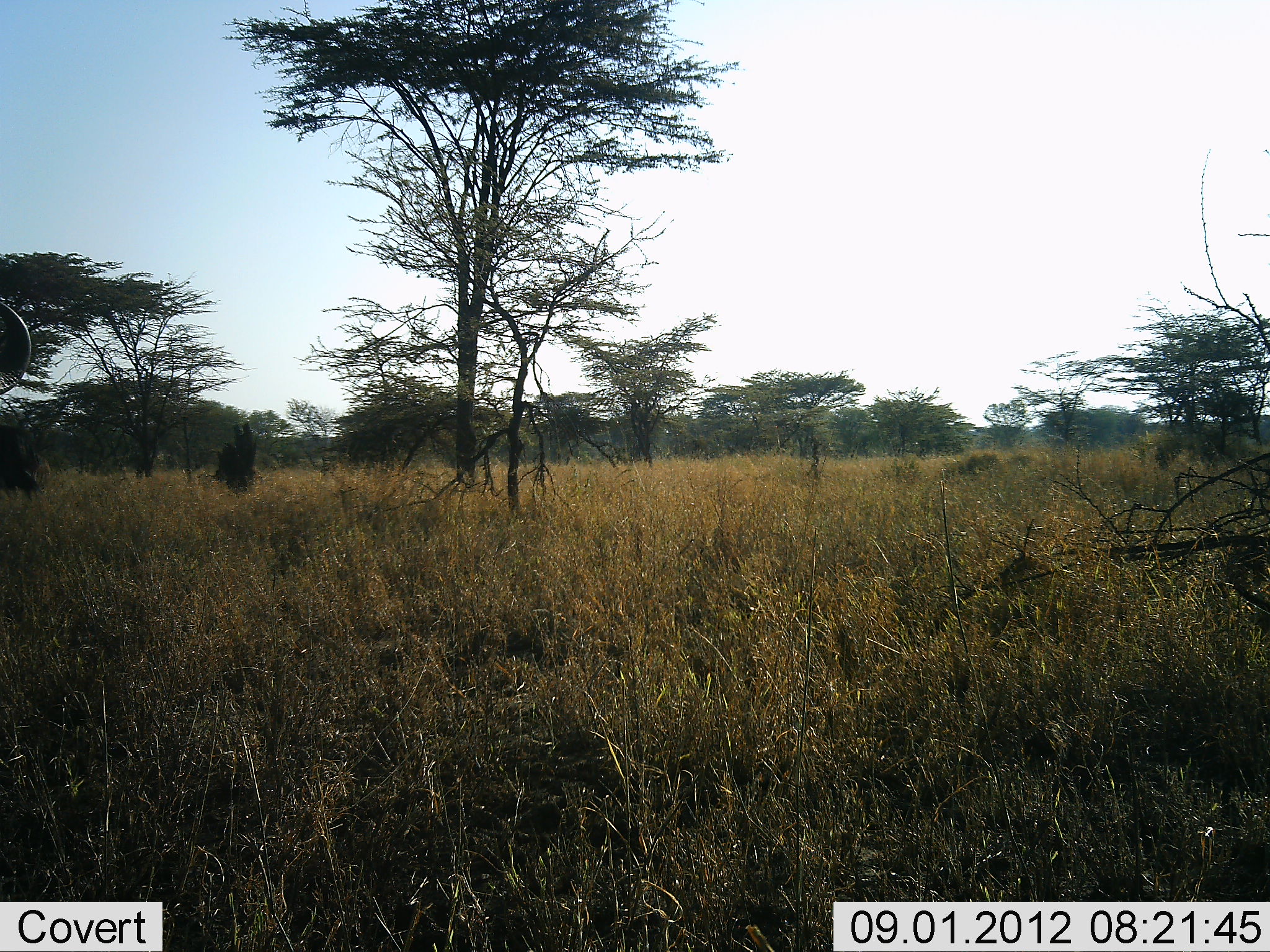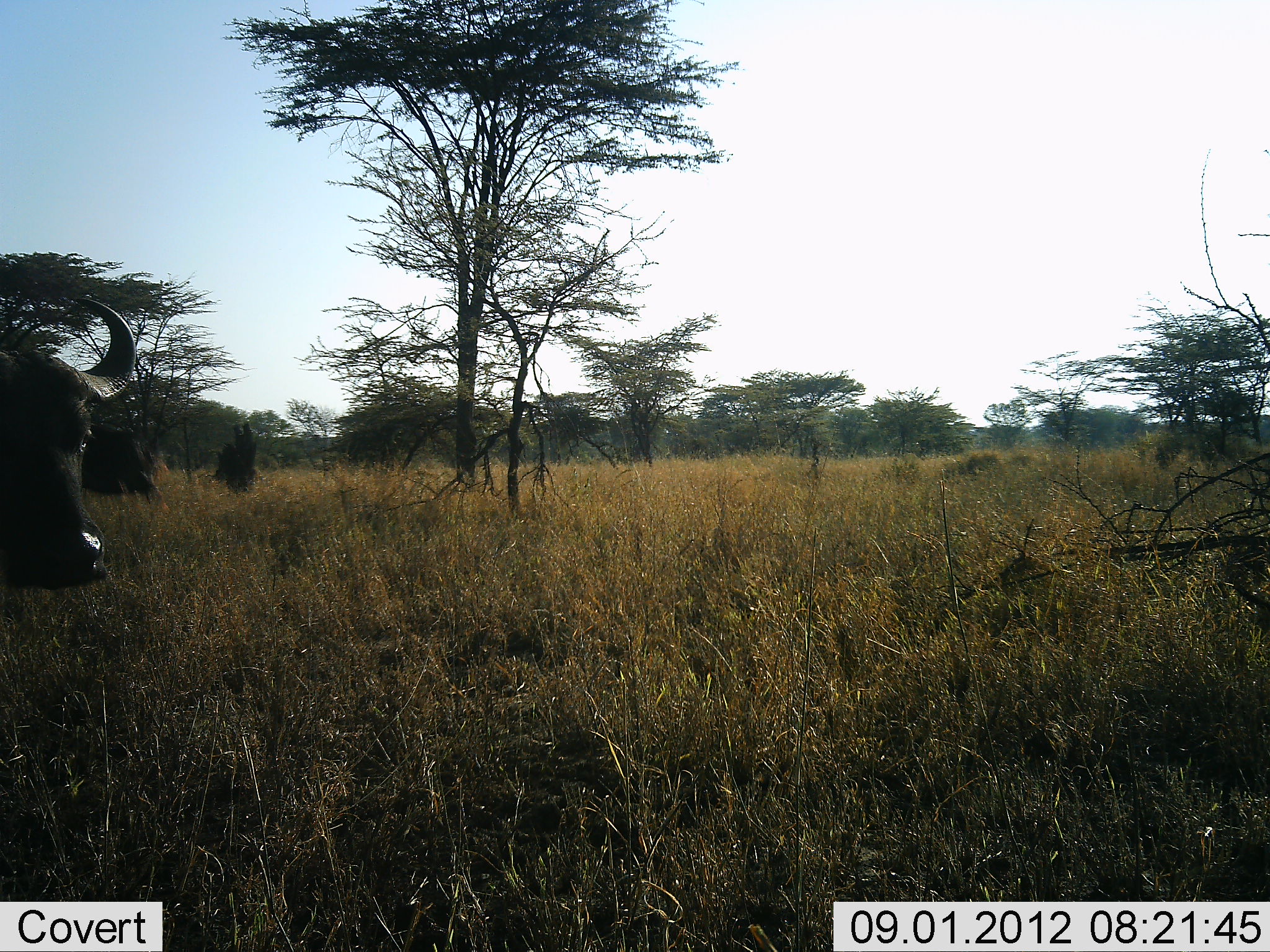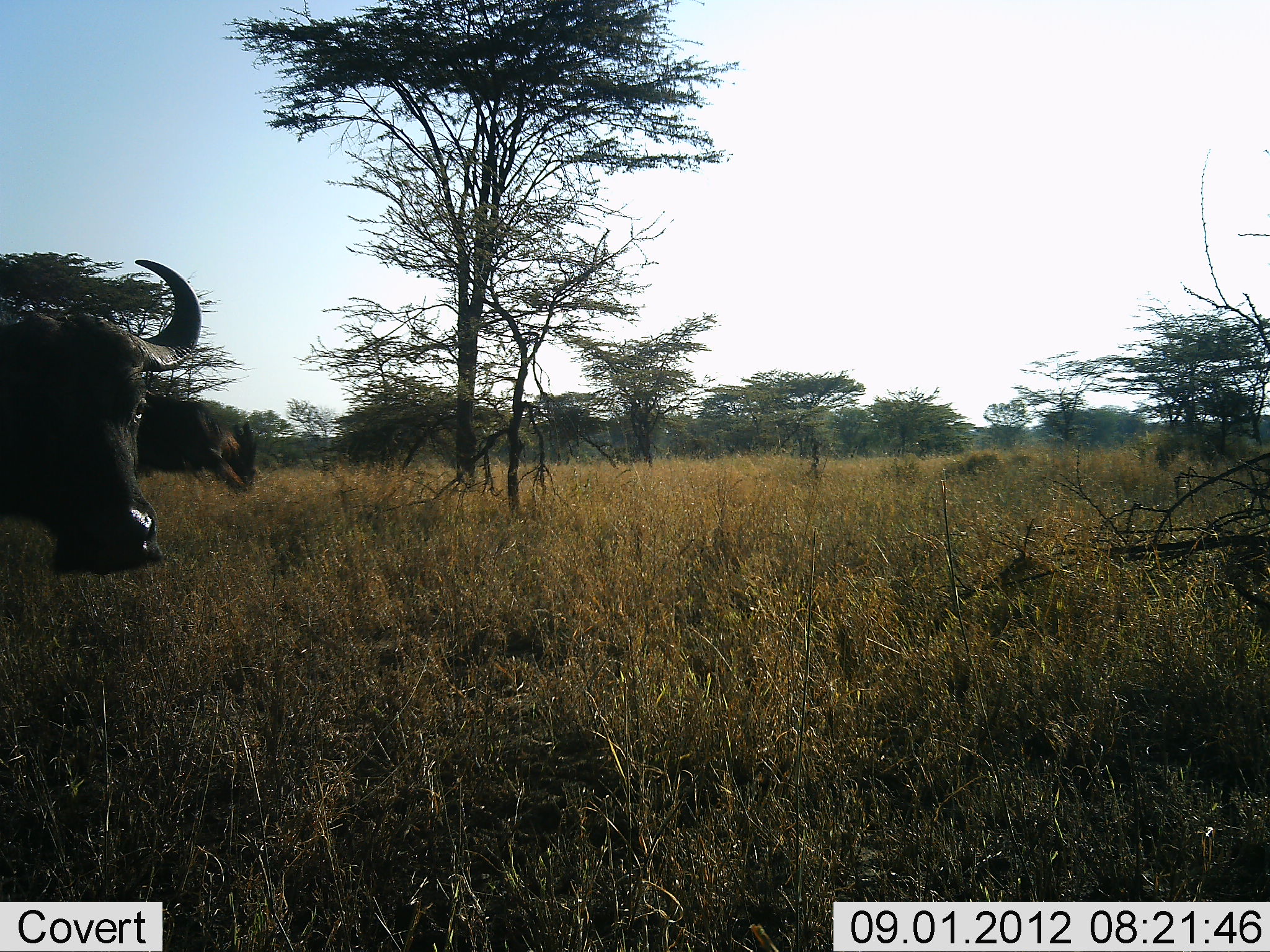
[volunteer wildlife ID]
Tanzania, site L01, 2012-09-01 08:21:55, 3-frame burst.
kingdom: Animalia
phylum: Chordata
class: Mammalia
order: Artiodactyla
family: Bovidae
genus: Syncerus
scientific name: Syncerus caffer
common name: cape buffalo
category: buffalo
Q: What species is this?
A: Buffalo (cape buffalo) (Syncerus caffer).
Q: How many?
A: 1.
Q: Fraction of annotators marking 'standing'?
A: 10%.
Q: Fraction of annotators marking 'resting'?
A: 0%.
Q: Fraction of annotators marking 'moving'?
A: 90%.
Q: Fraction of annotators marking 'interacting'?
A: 0%.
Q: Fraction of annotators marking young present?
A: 0%.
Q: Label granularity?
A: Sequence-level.